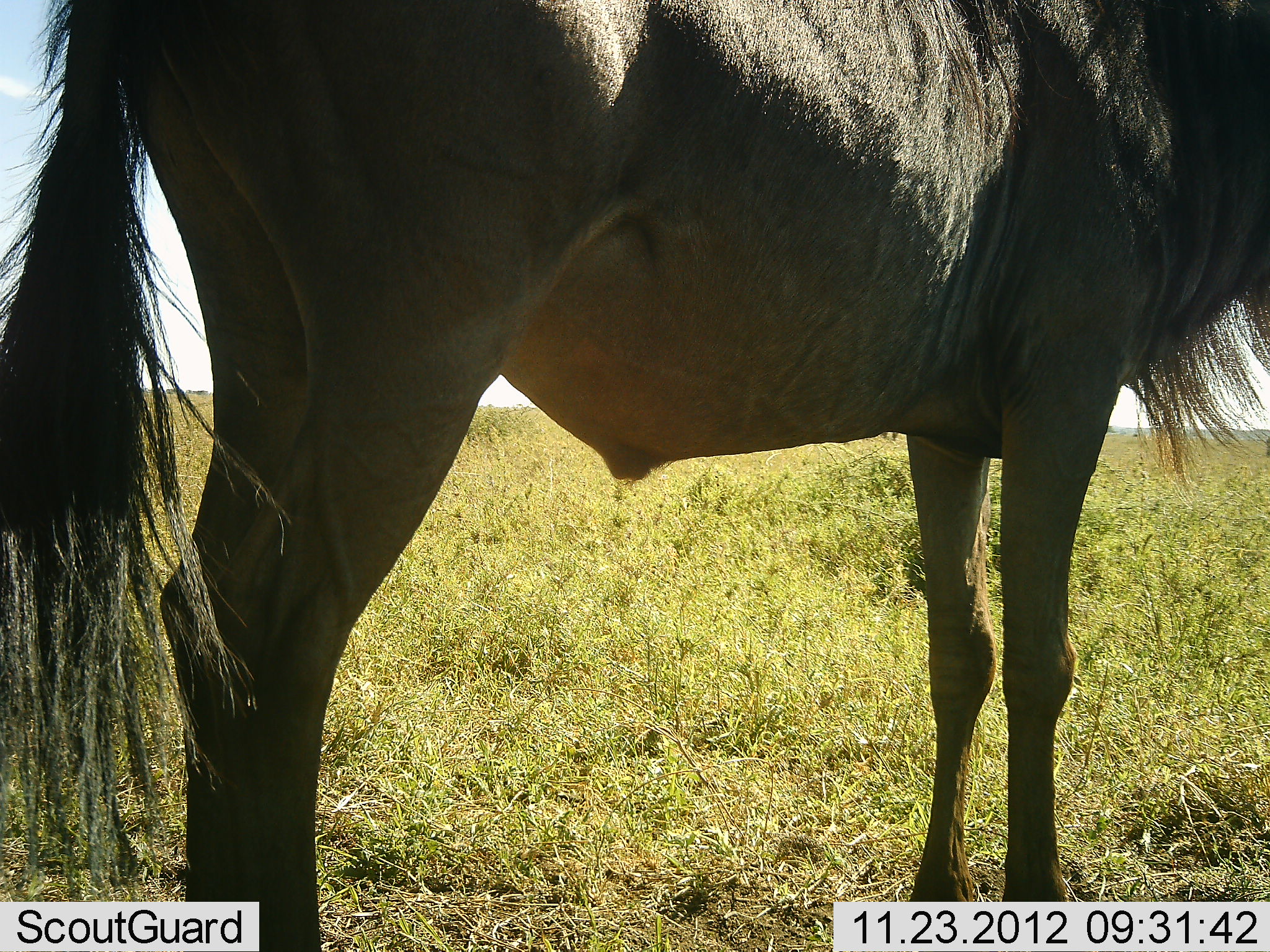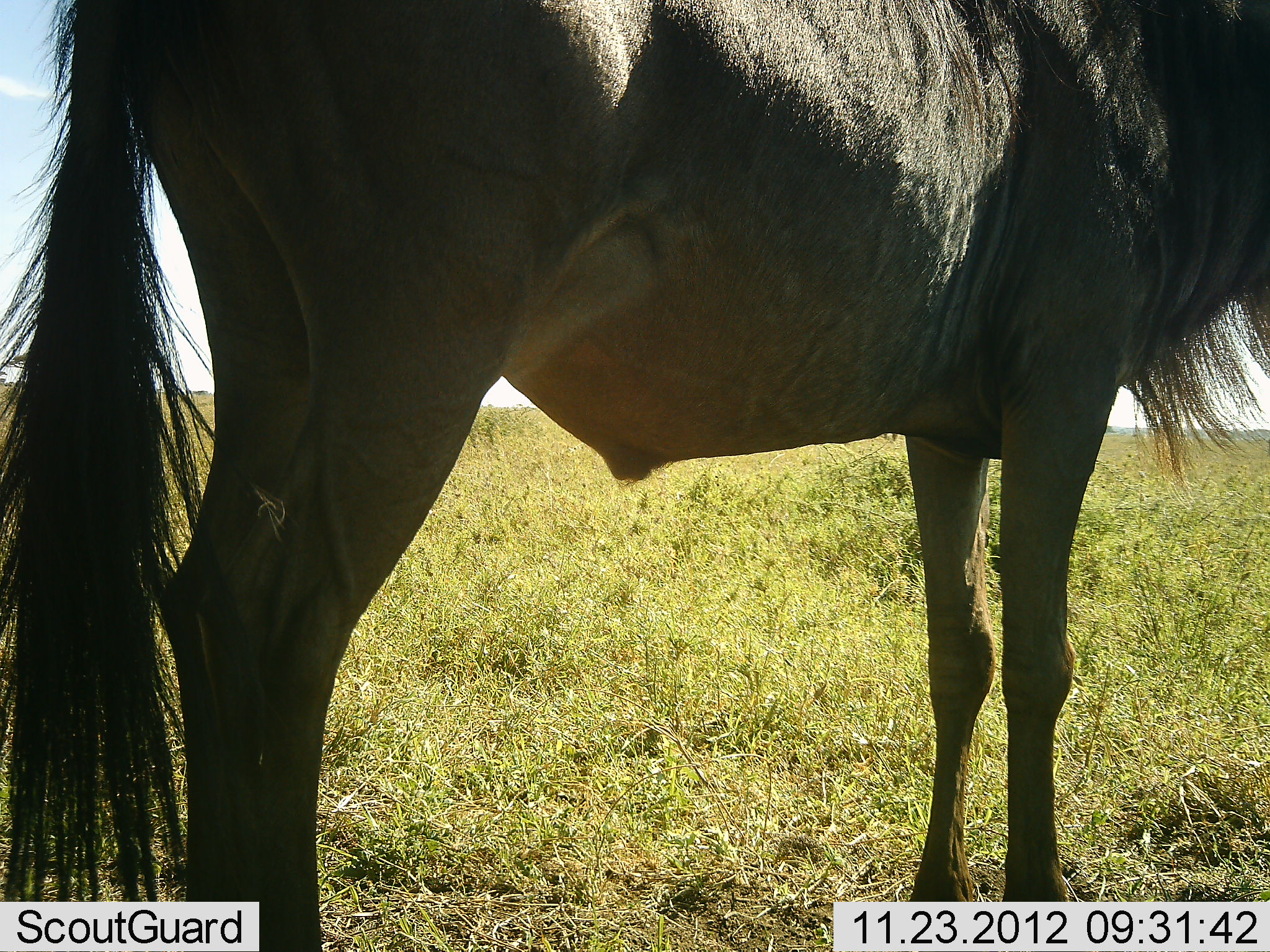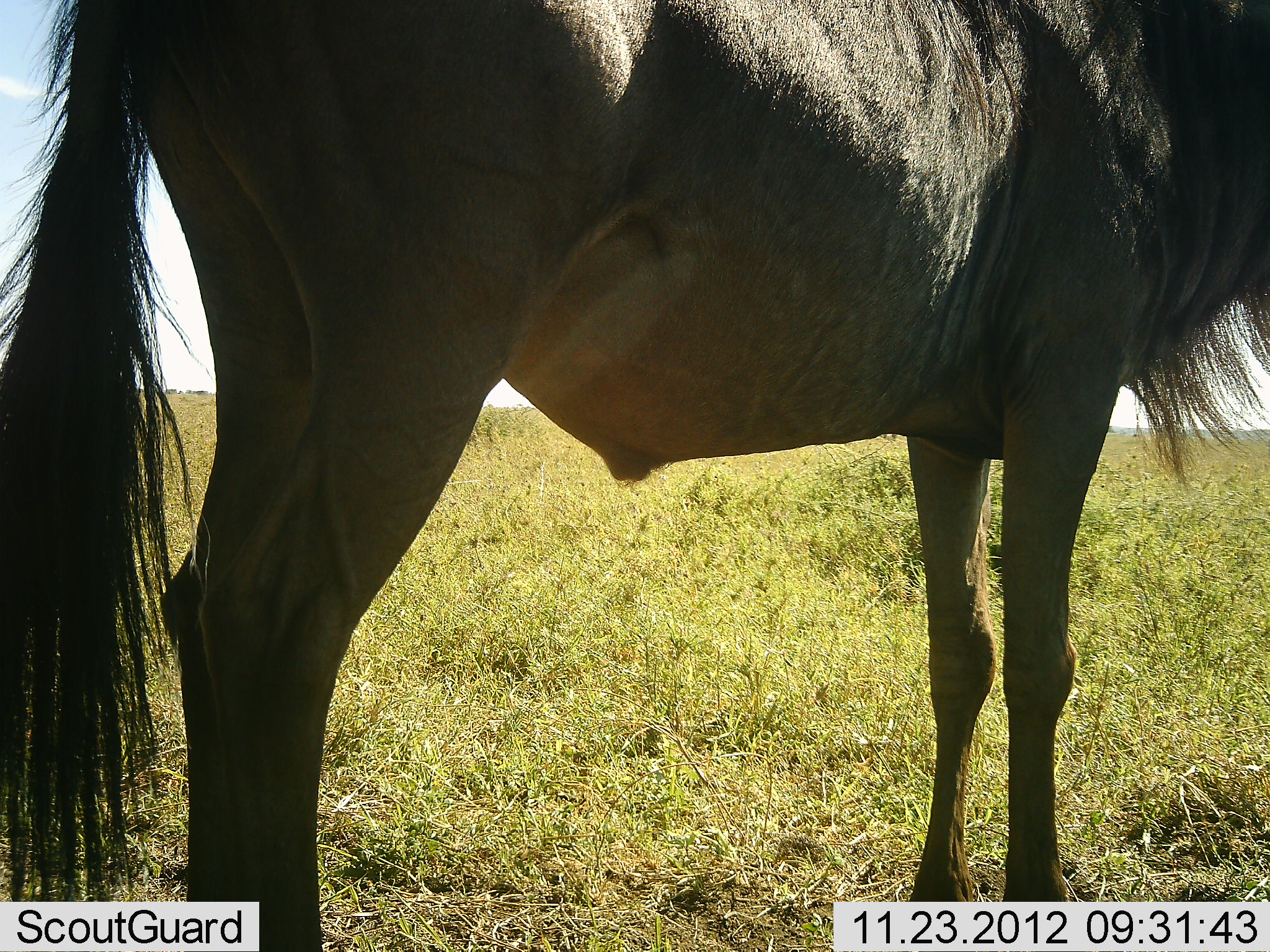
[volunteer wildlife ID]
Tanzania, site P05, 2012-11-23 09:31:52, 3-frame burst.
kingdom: Animalia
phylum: Chordata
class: Mammalia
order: Artiodactyla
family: Bovidae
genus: Connochaetes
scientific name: Connochaetes taurinus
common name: blue wildebeest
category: wildebeest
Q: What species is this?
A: Wildebeest (blue wildebeest) (Connochaetes taurinus).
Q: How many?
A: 1.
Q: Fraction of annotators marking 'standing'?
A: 100%.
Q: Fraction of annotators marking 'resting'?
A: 0%.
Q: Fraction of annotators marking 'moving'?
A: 0%.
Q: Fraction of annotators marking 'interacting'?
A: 0%.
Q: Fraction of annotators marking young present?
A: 0%.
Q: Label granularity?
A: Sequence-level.